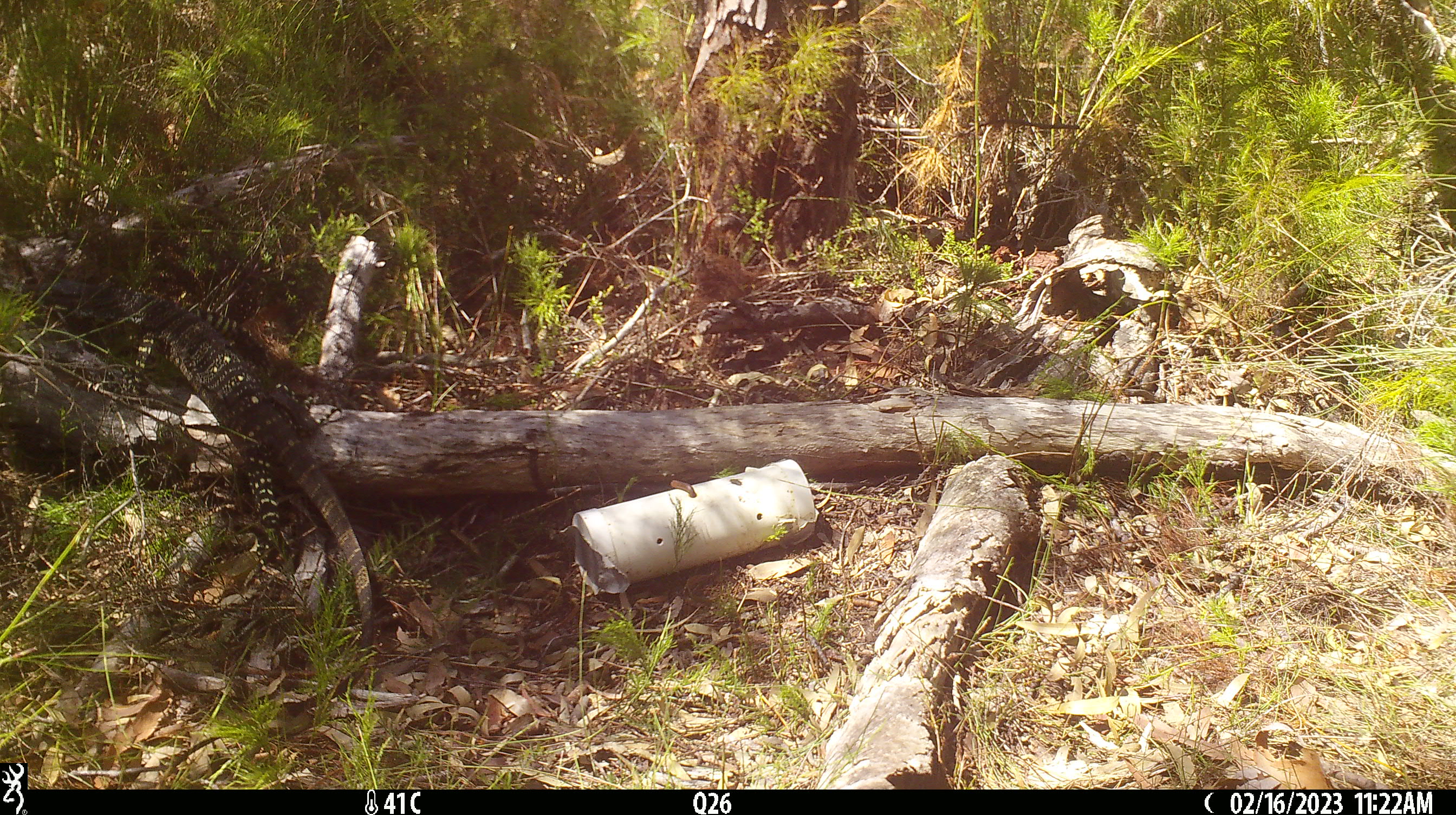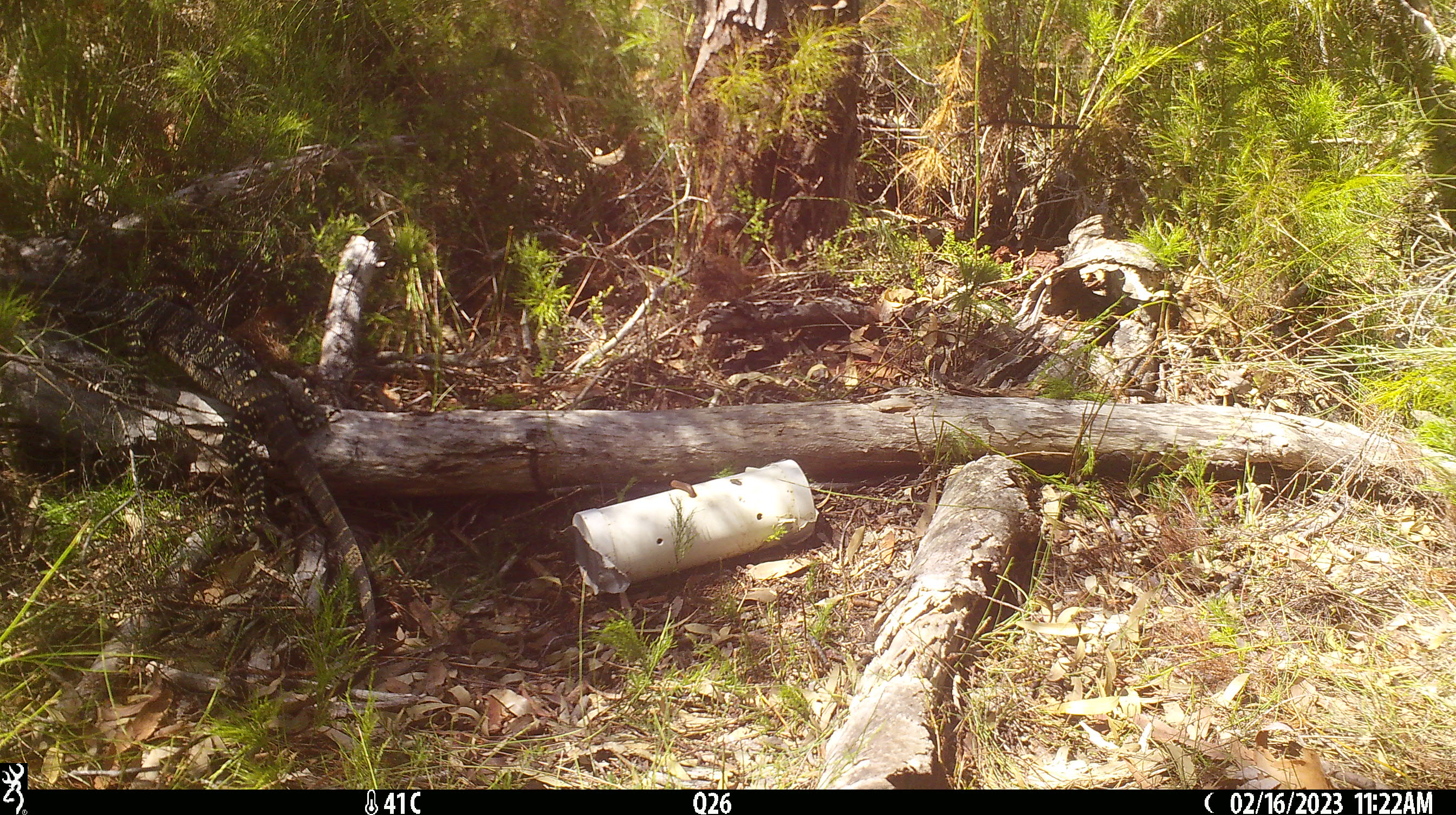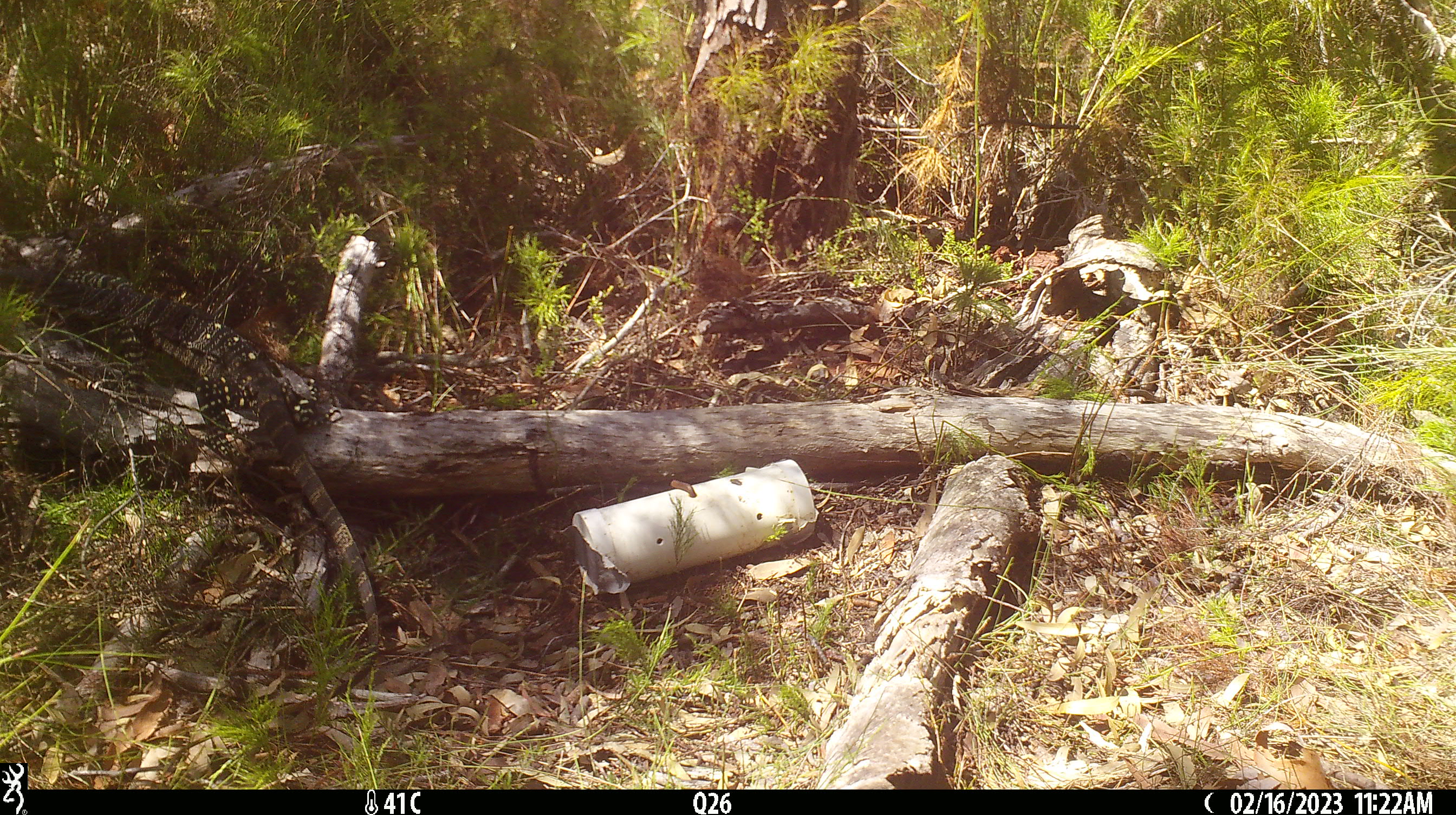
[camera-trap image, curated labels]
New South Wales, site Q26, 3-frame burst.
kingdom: Animalia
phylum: Chordata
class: Reptilia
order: Squamata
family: Varanidae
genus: Varanus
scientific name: Varanus varius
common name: lace monitor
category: goanna